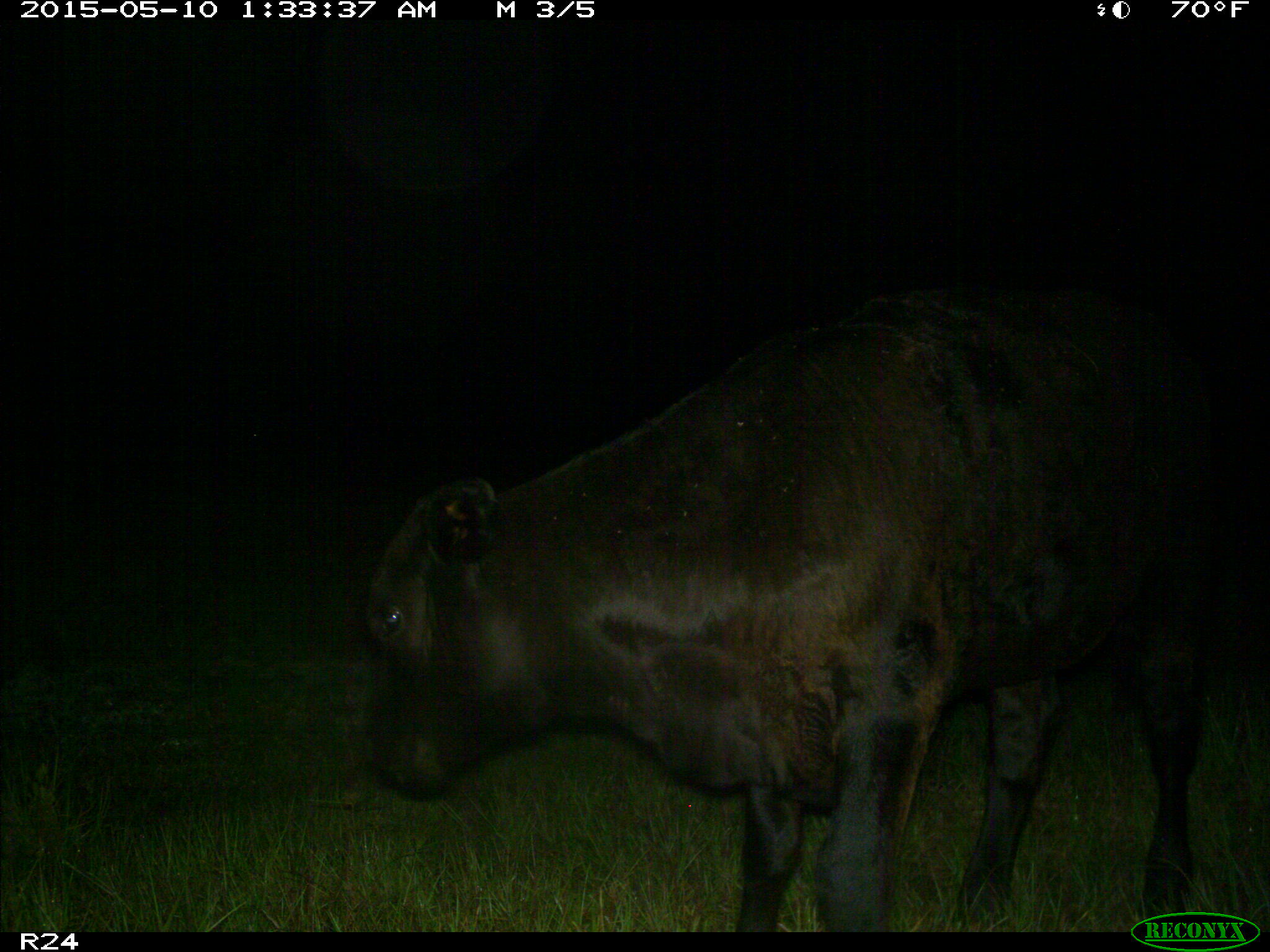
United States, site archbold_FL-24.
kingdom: Animalia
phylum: Chordata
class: Mammalia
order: Artiodactyla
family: Bovidae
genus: Bos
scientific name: Bos taurus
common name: domestic cow